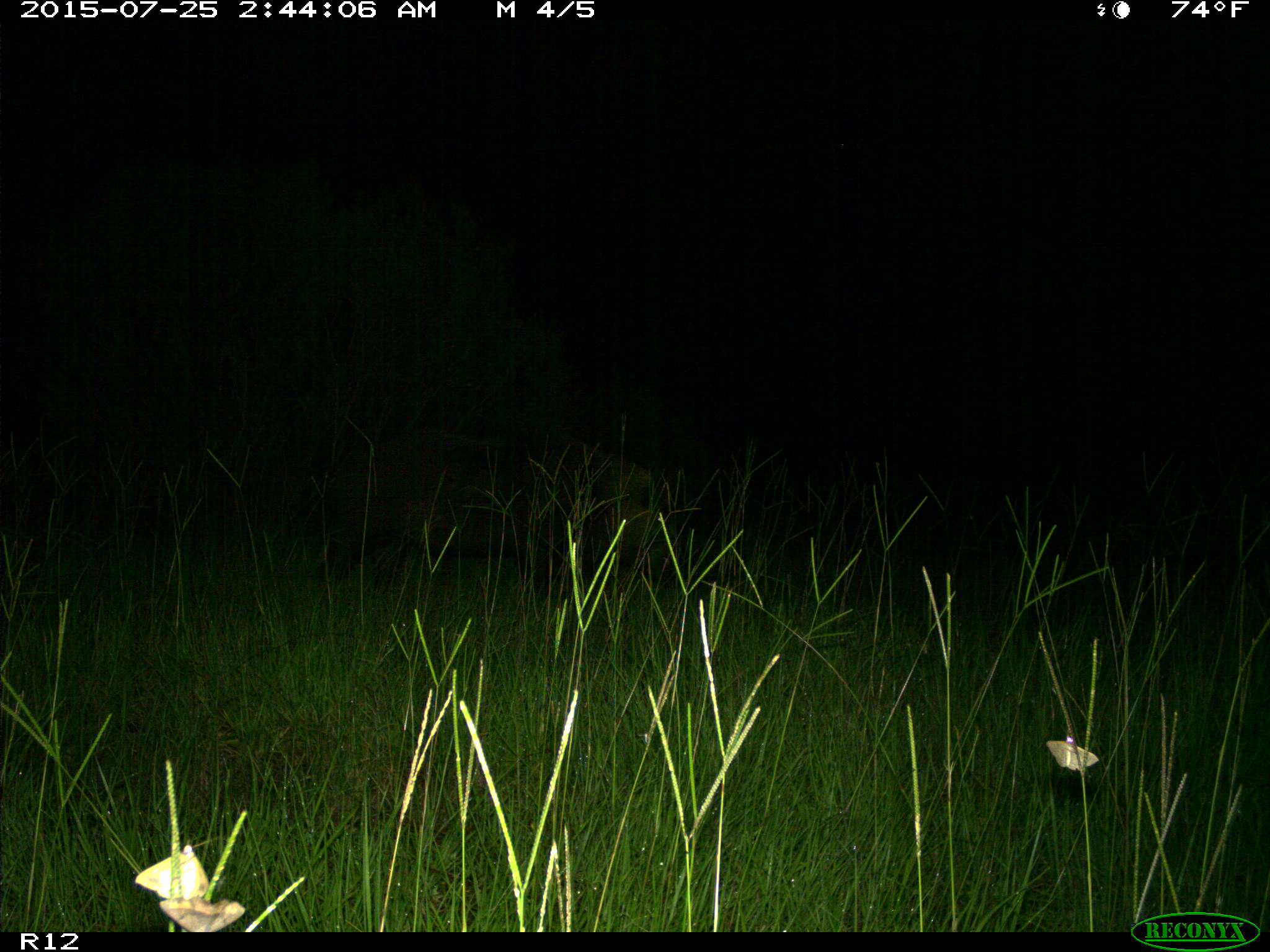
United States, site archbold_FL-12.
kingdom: Animalia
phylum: Chordata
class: Mammalia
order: Artiodactyla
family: Suidae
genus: Sus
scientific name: Sus scrofa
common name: wild boar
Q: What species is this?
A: Sus scrofa (wild boar).